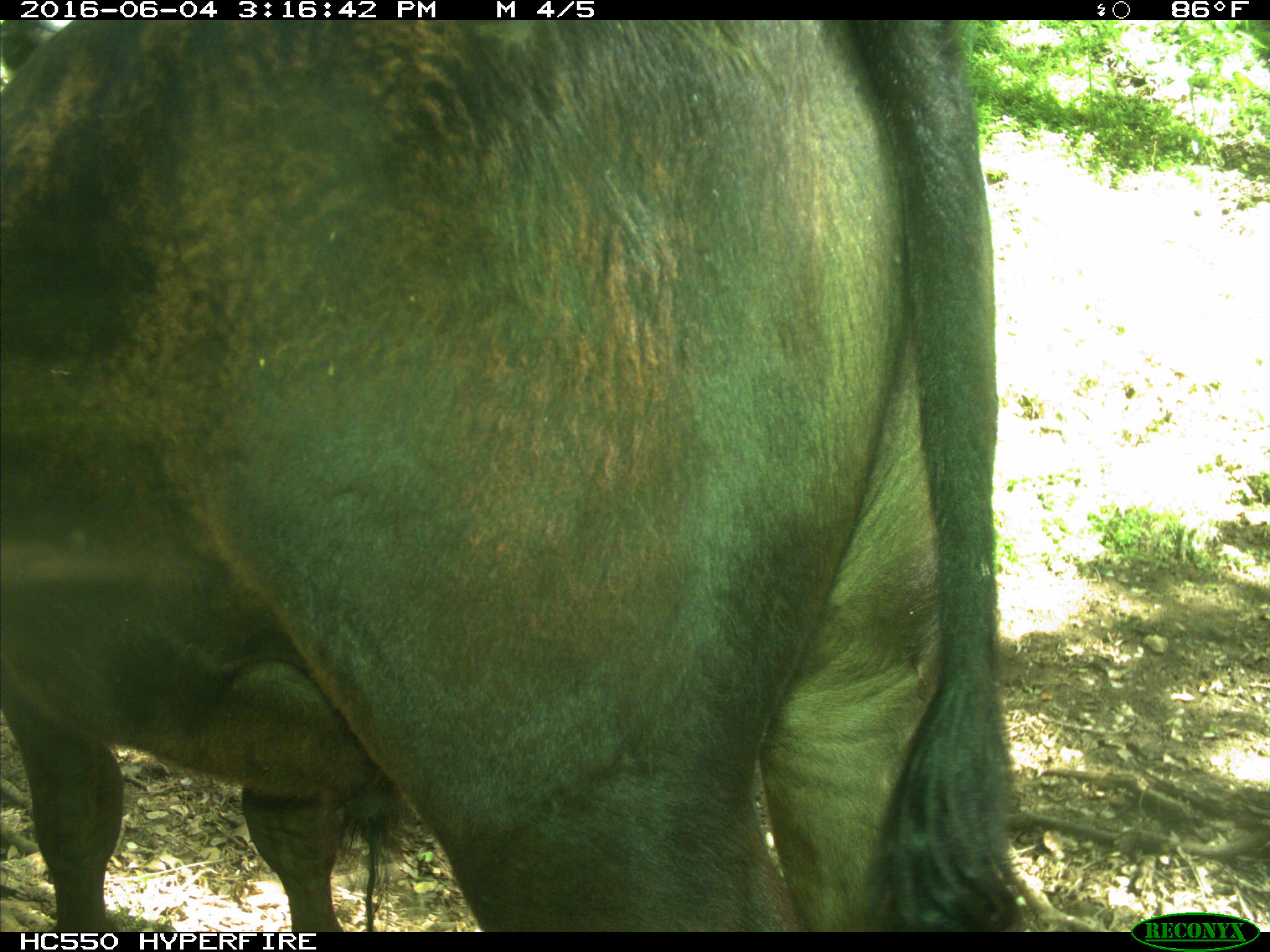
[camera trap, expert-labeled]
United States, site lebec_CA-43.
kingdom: Animalia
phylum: Chordata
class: Mammalia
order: Artiodactyla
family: Bovidae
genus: Bos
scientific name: Bos taurus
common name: domestic cow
Bos taurus (domestic cow).